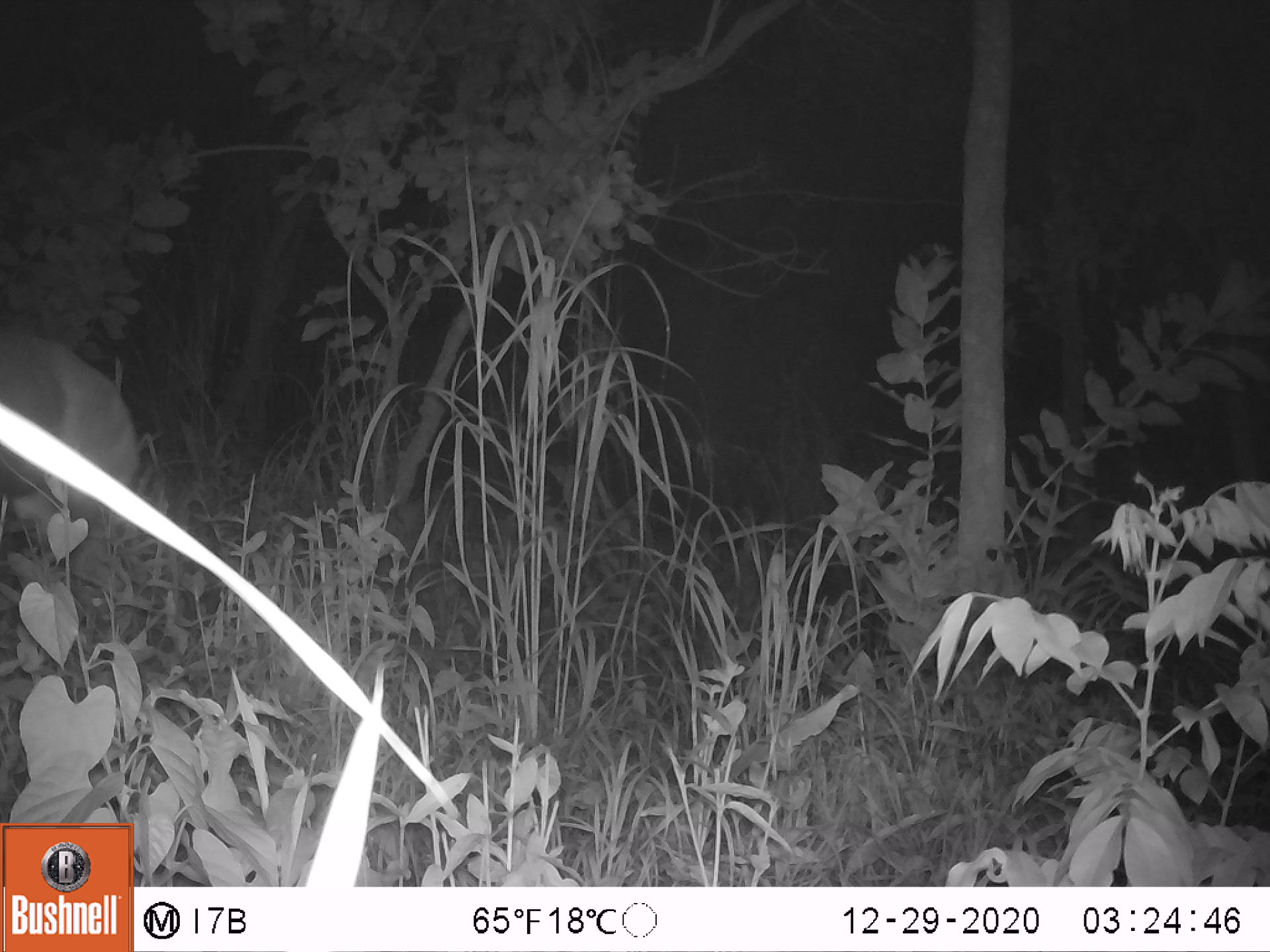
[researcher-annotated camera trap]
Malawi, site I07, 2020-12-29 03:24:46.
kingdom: Animalia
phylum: Chordata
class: Mammalia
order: Artiodactyla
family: Bovidae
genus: Tragelaphus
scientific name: Tragelaphus sylvaticus sylvaticus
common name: cape bushbuck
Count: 1.